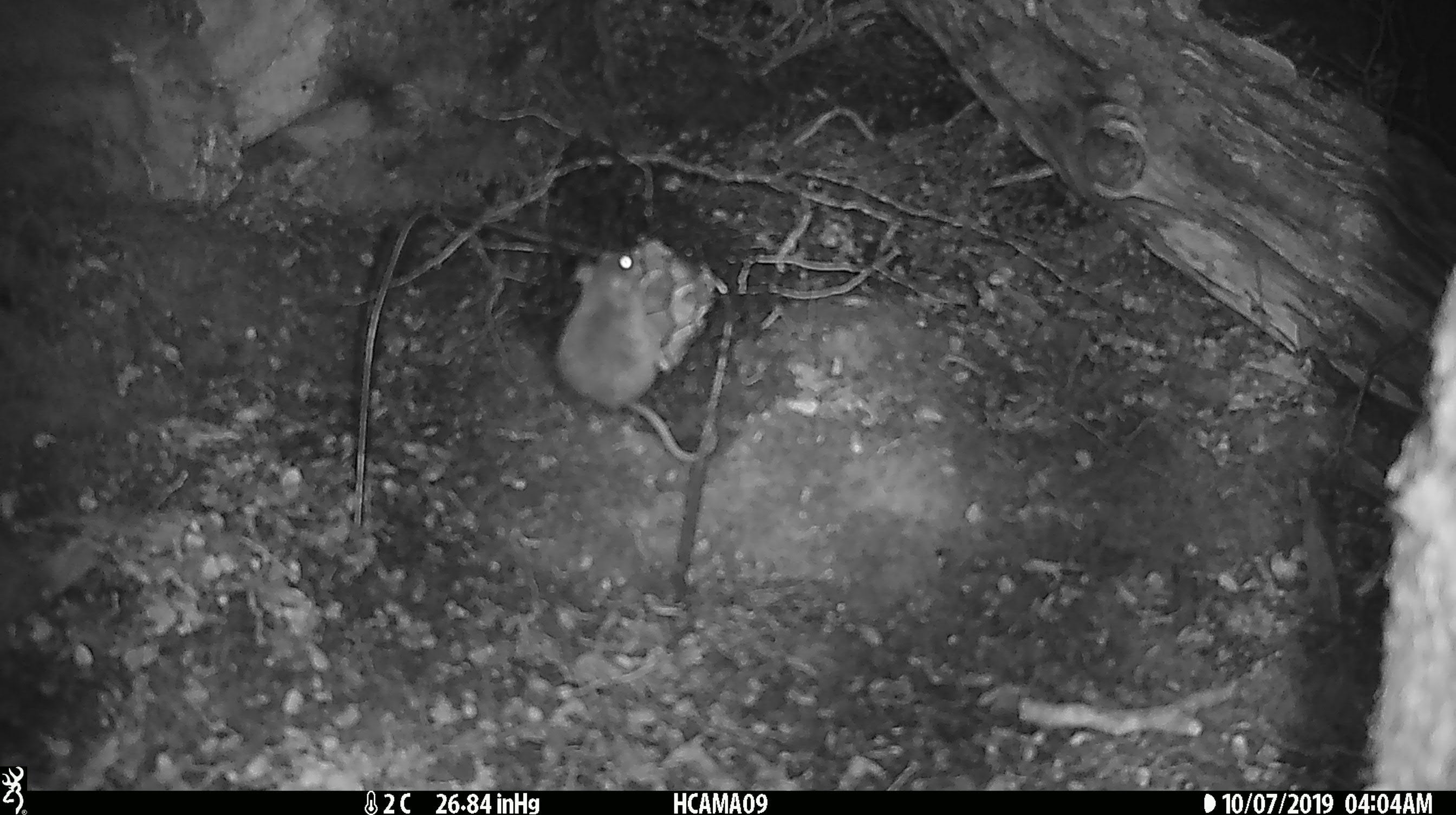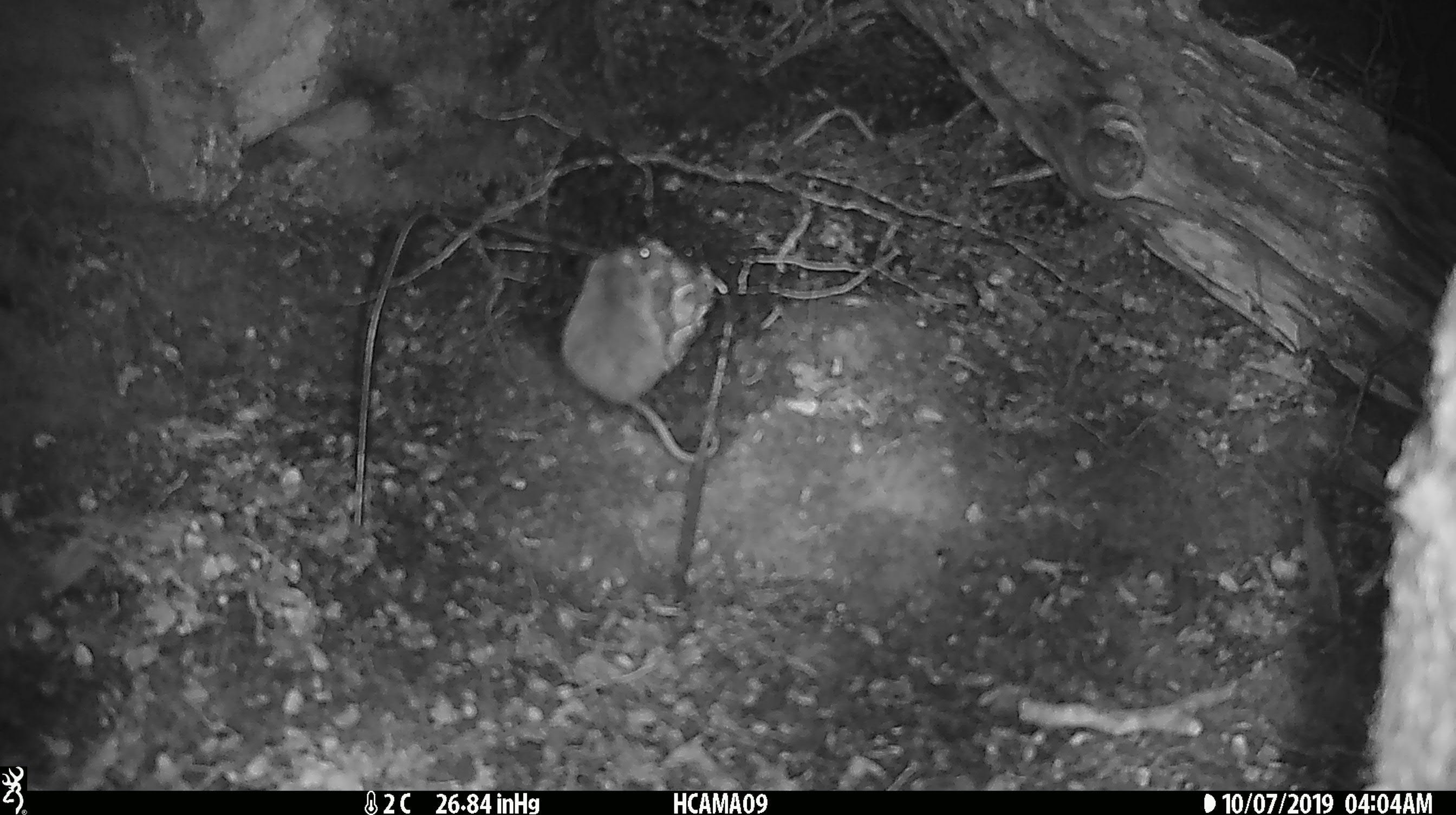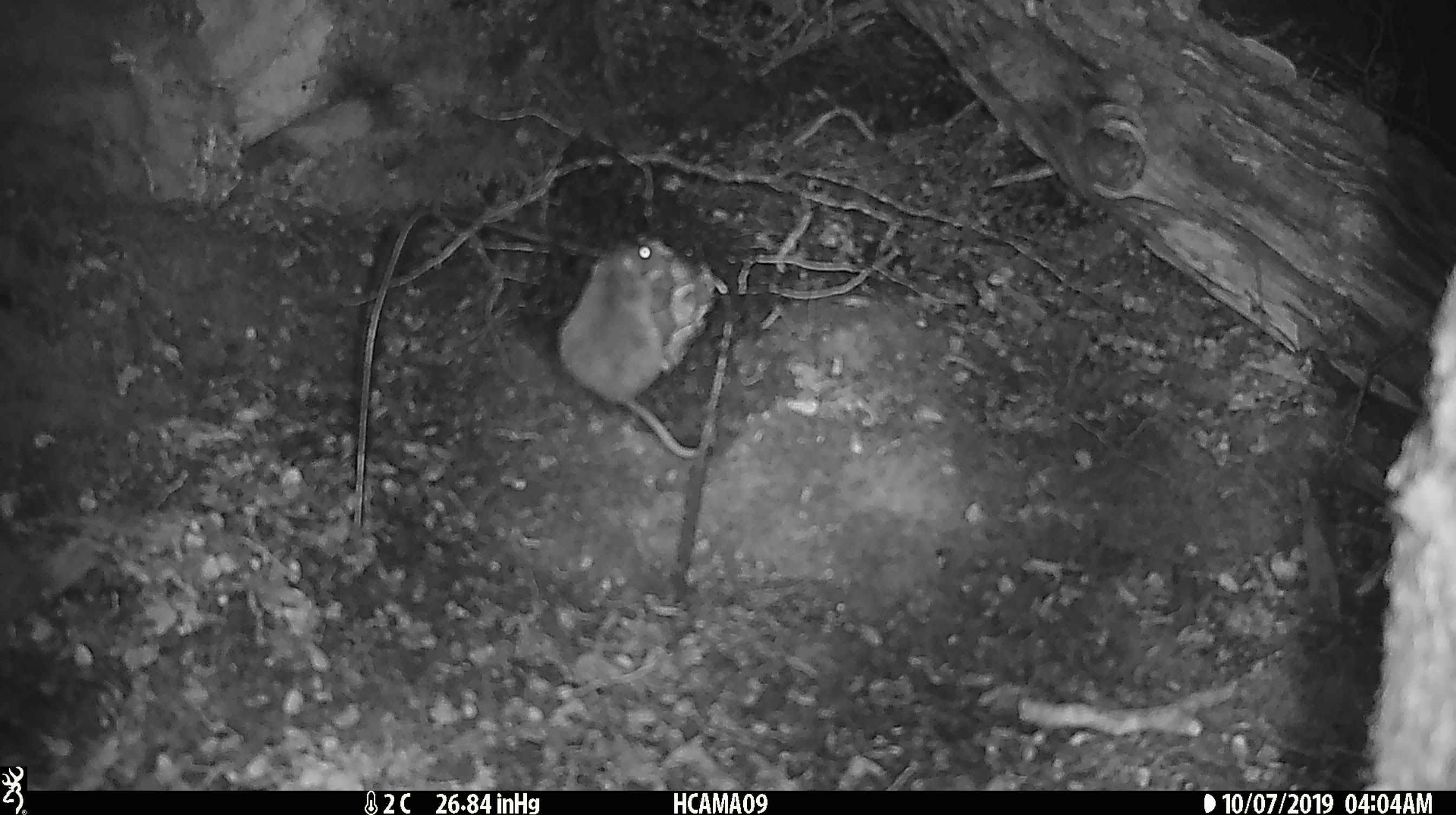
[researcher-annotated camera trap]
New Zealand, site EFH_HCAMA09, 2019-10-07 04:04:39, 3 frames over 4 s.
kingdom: Animalia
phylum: Chordata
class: Mammalia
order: Rodentia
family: Muridae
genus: Mus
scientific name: Mus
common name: mouse